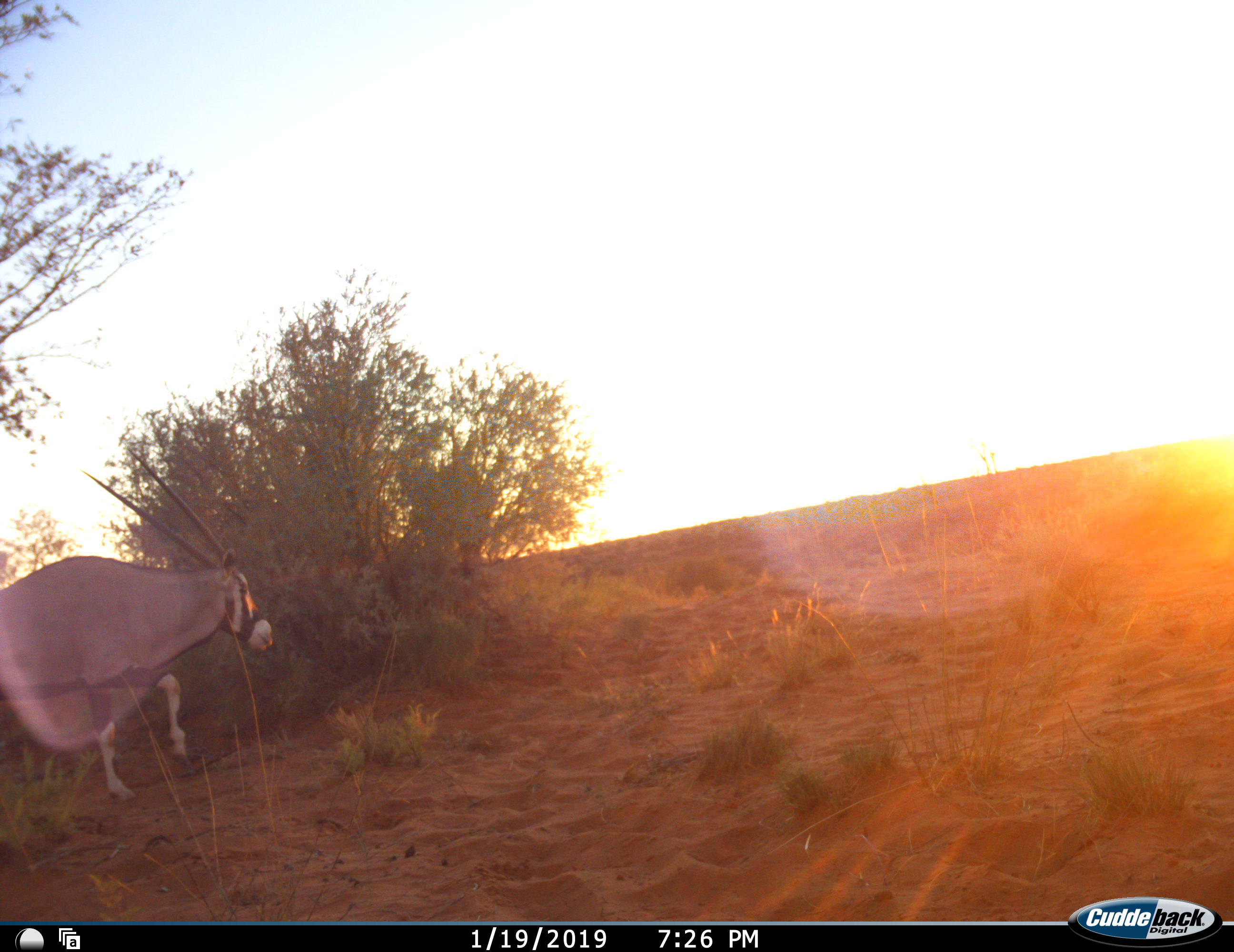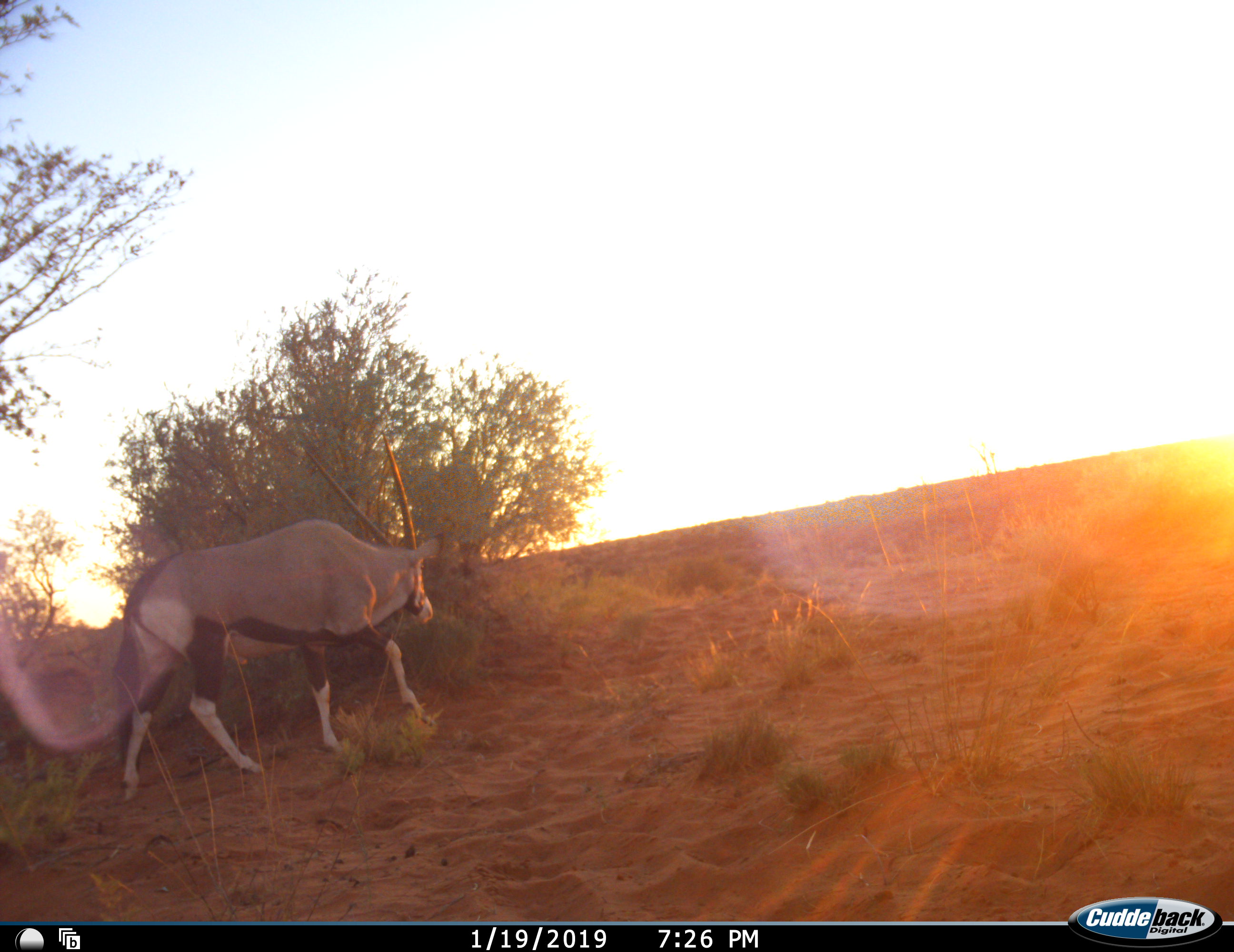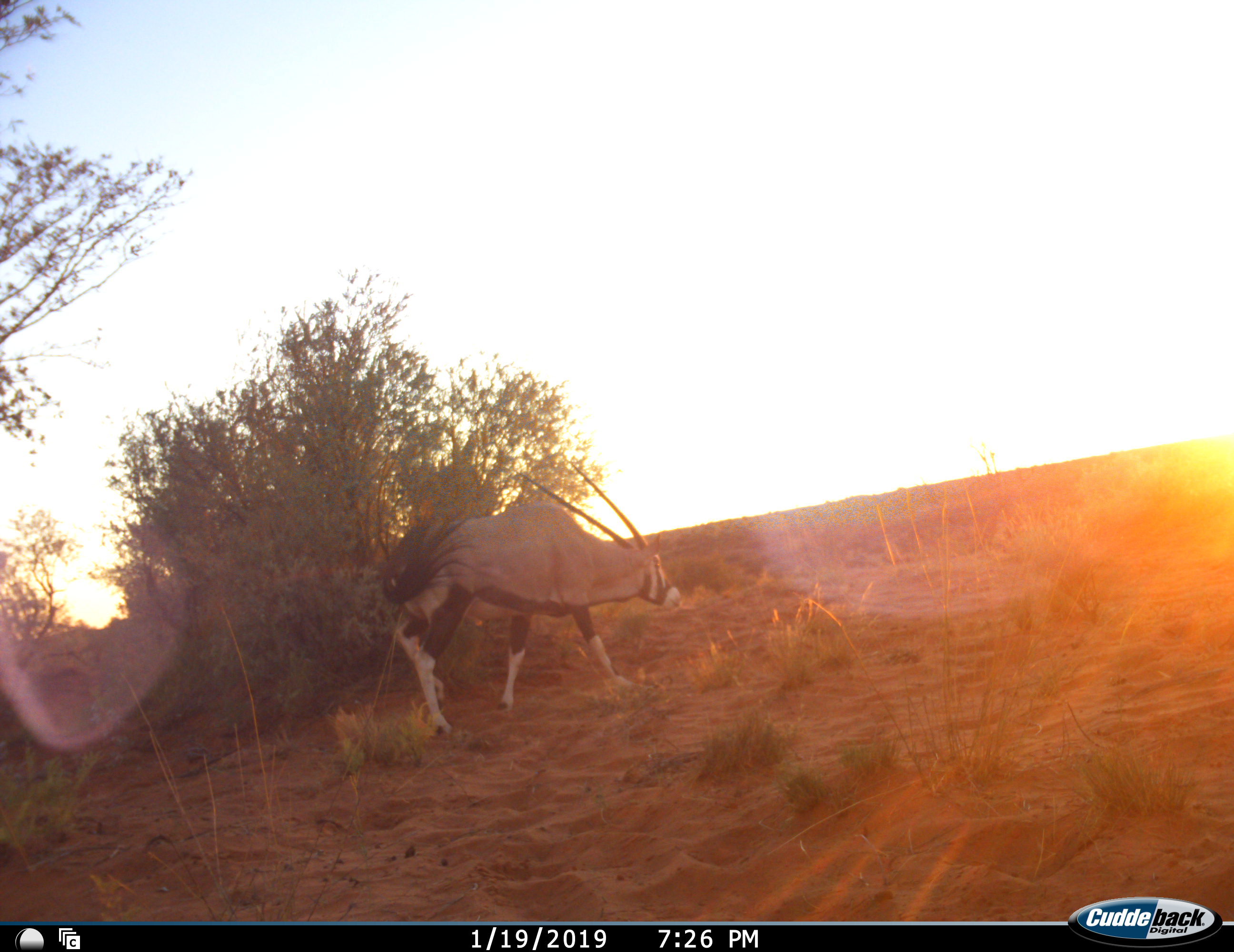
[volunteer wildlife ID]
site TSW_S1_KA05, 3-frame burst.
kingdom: Animalia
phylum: Chordata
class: Mammalia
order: Artiodactyla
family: Bovidae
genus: Oryx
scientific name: Oryx gazella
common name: gemsbok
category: oryx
Oryx (gemsbok) (Oryx gazella), count 1. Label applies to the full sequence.